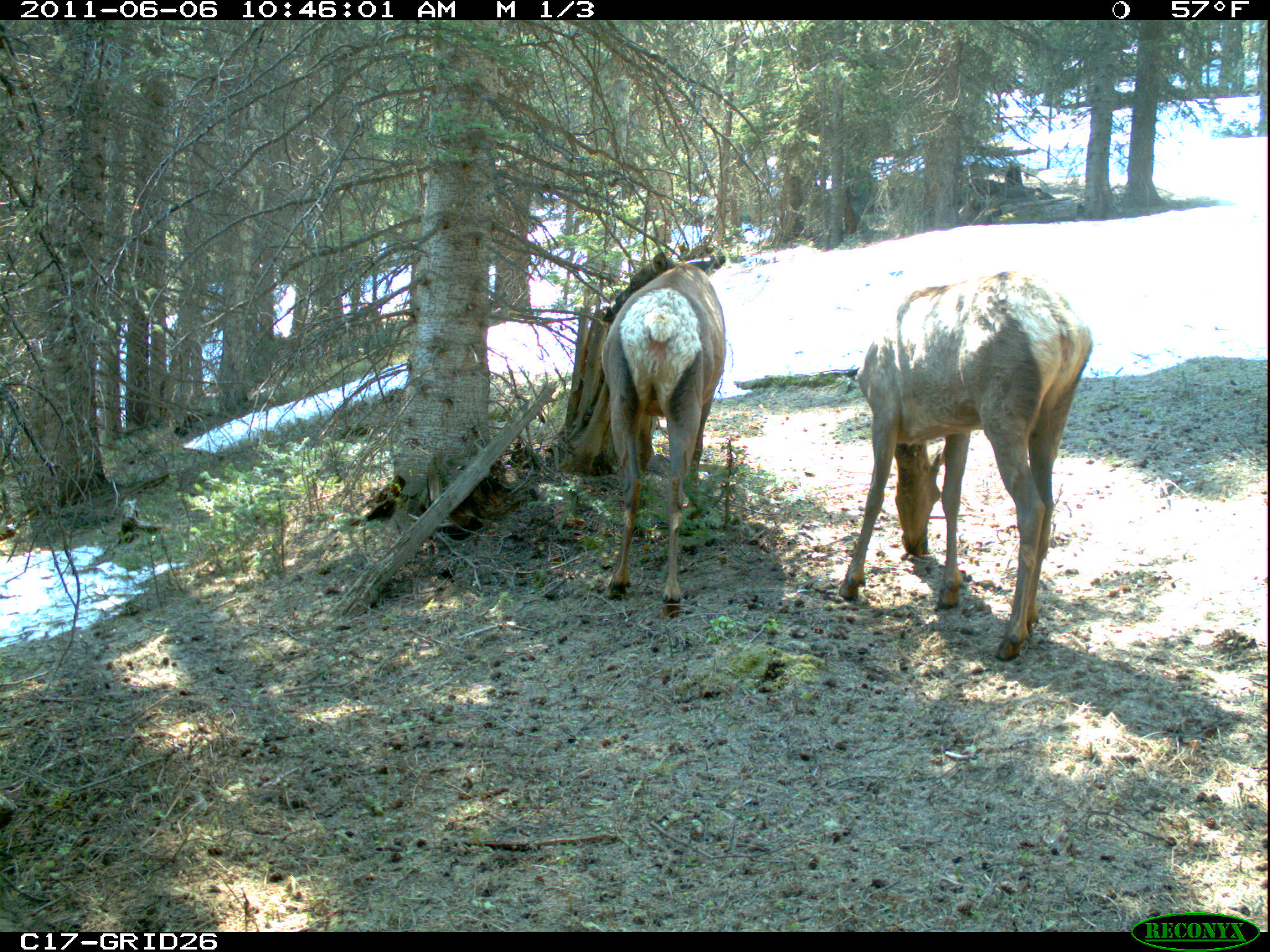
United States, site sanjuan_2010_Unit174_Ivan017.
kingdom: Animalia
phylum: Chordata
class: Mammalia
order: Artiodactyla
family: Cervidae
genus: Cervus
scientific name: Cervus elaphus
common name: red deer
Cervus elaphus (red deer).